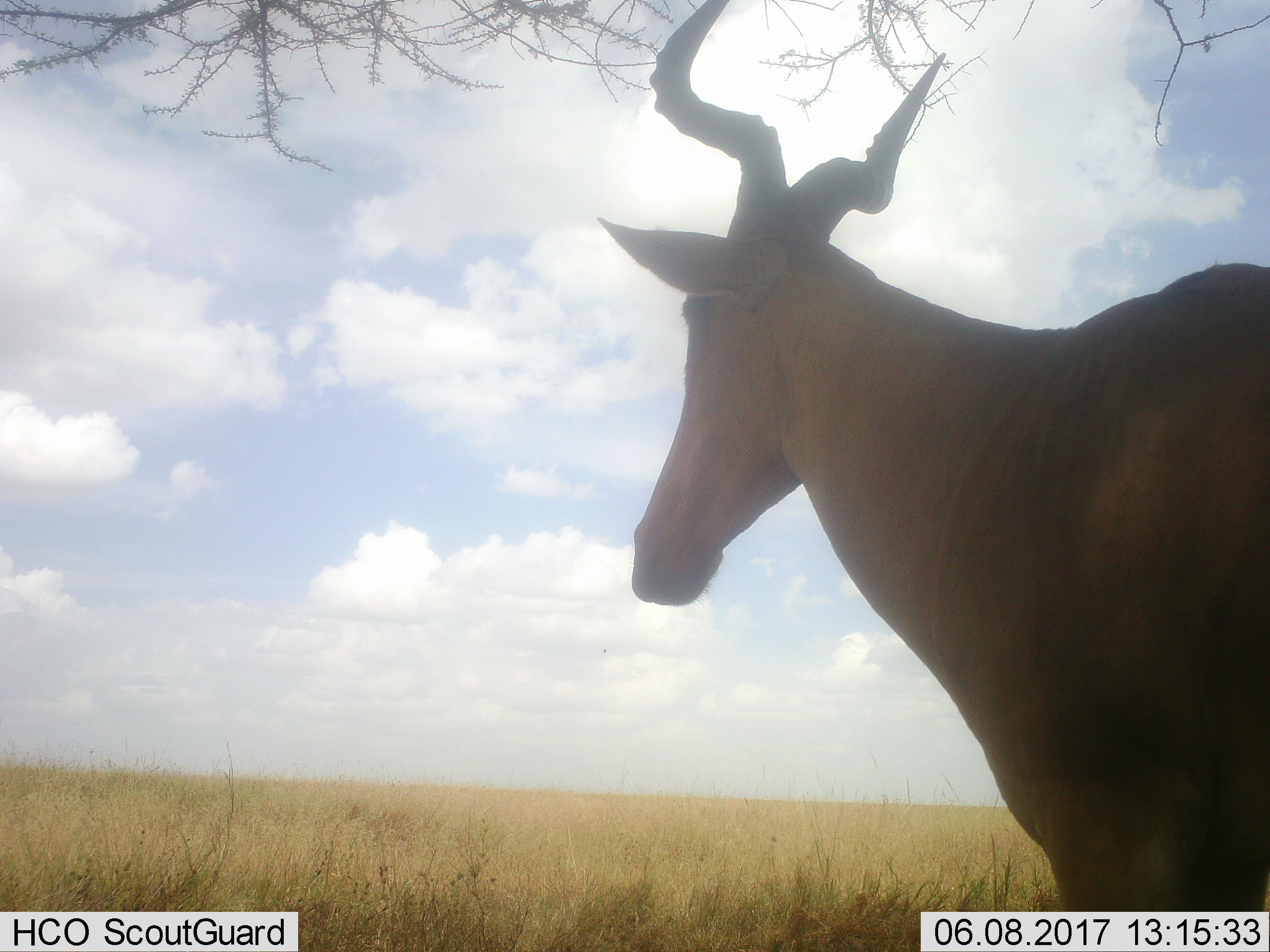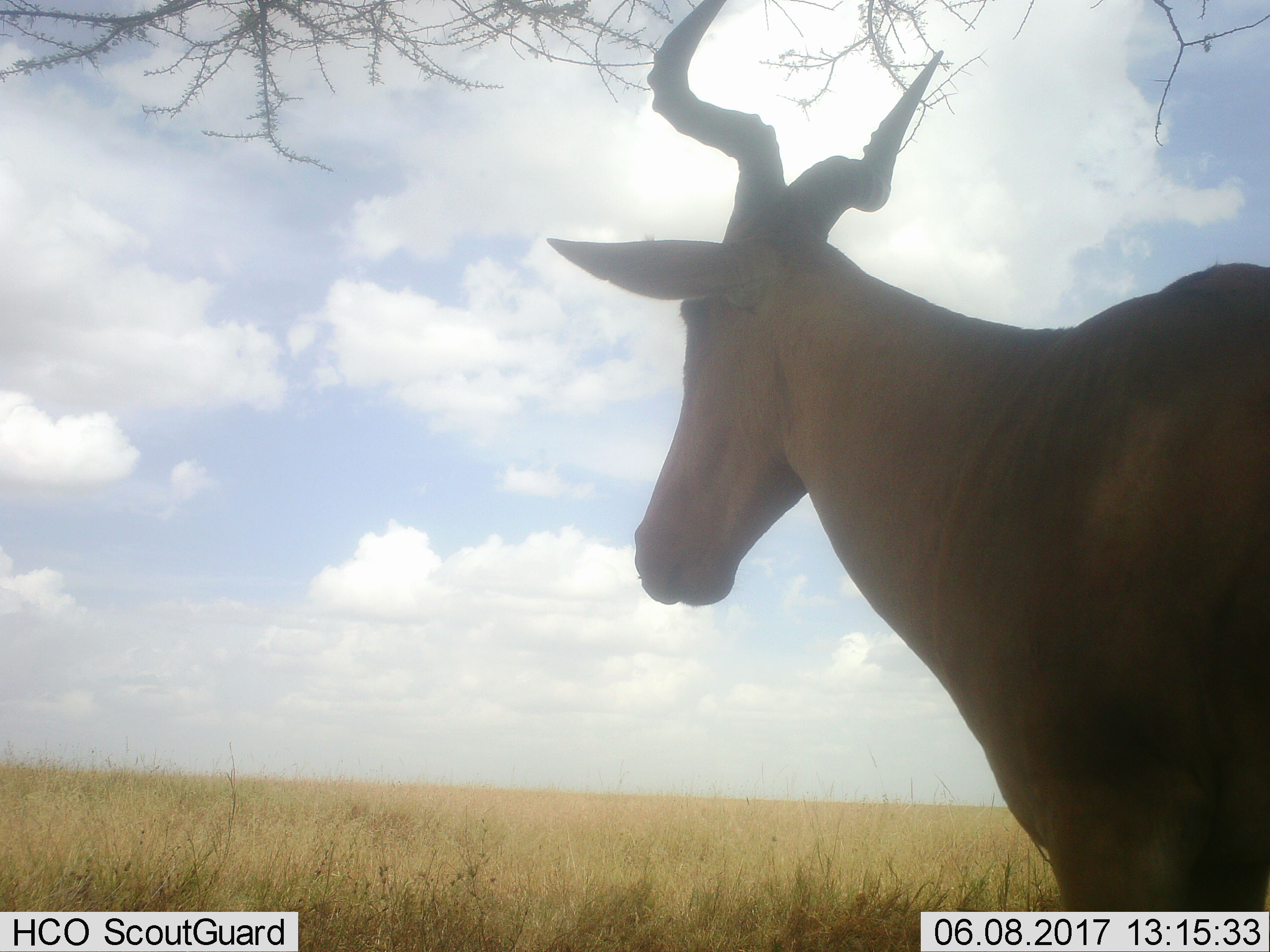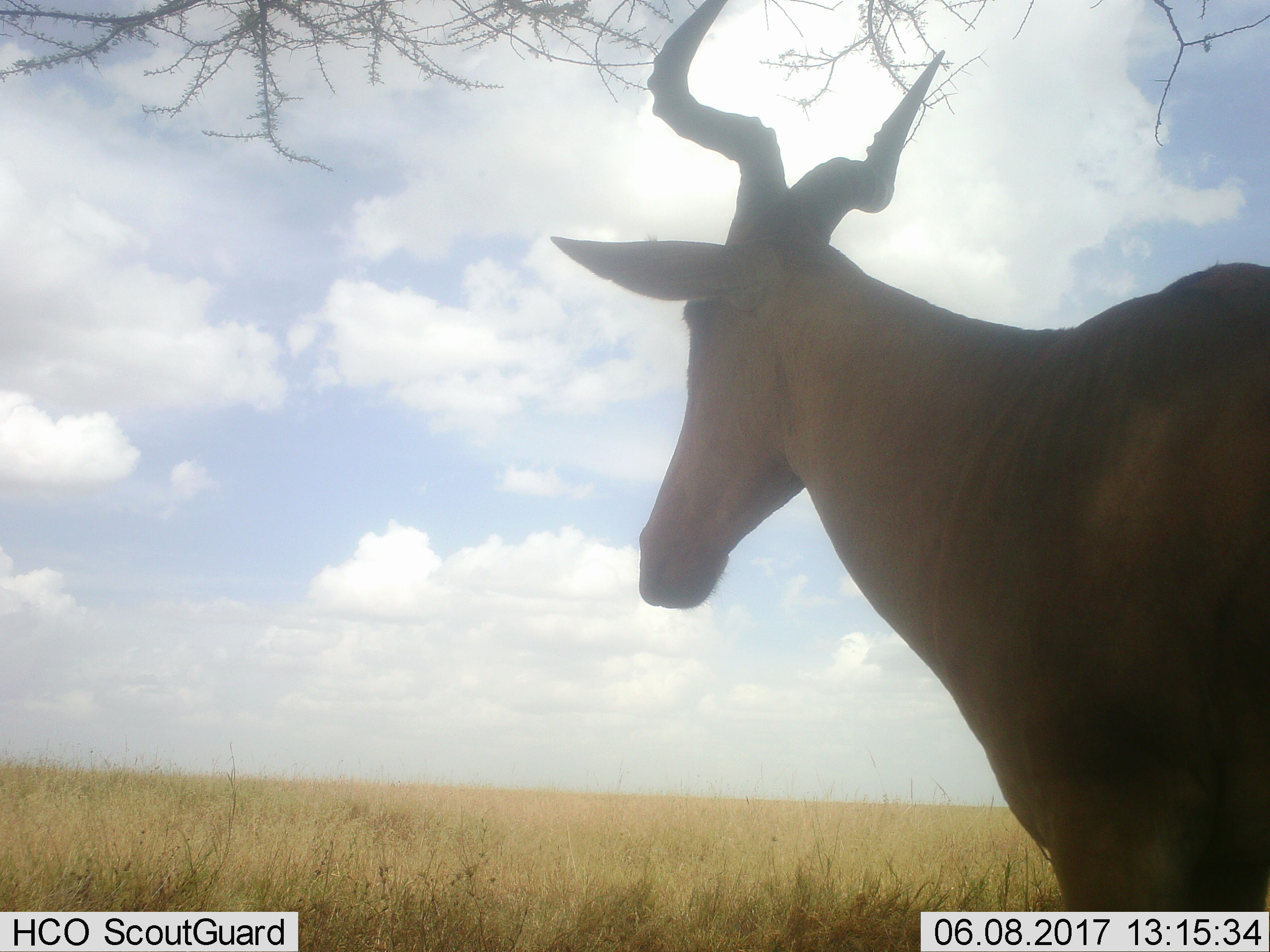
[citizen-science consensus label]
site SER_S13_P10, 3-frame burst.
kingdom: Animalia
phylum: Chordata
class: Mammalia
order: Artiodactyla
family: Bovidae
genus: Alcelaphus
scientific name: Alcelaphus buselaphus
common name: hartebeest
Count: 1.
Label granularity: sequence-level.